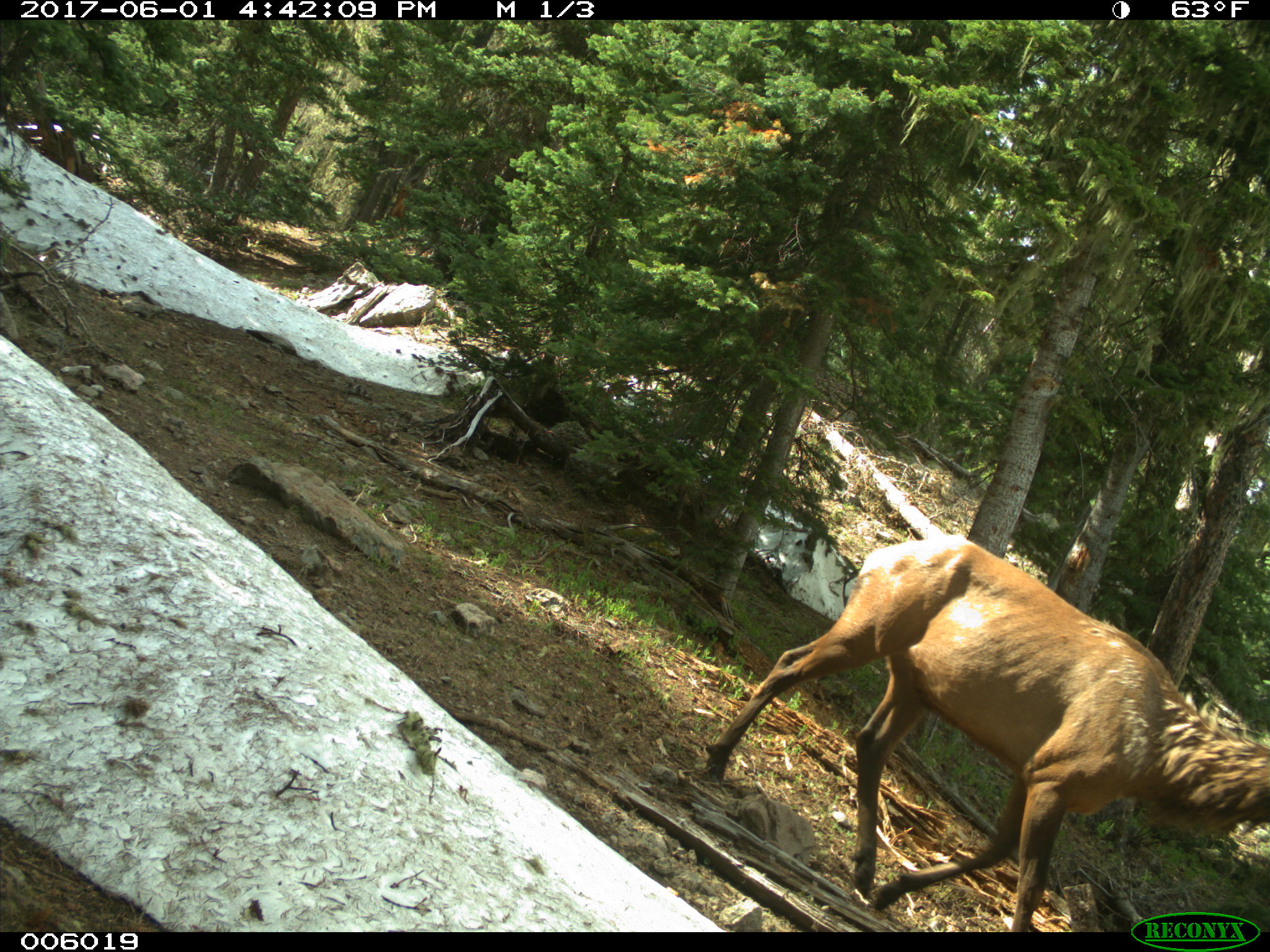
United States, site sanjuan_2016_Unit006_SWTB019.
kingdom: Animalia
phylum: Chordata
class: Mammalia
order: Artiodactyla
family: Cervidae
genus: Cervus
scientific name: Cervus elaphus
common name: red deer